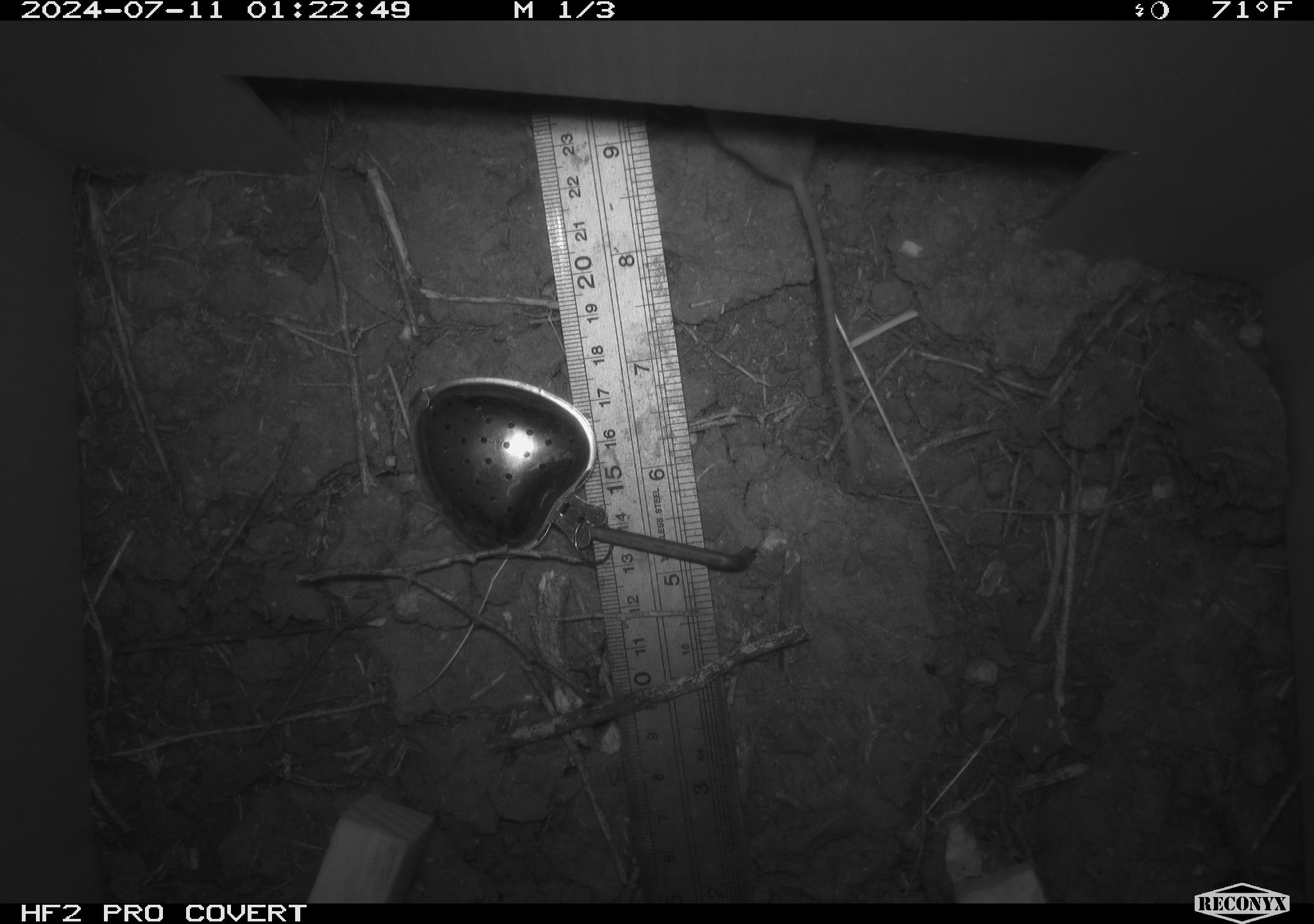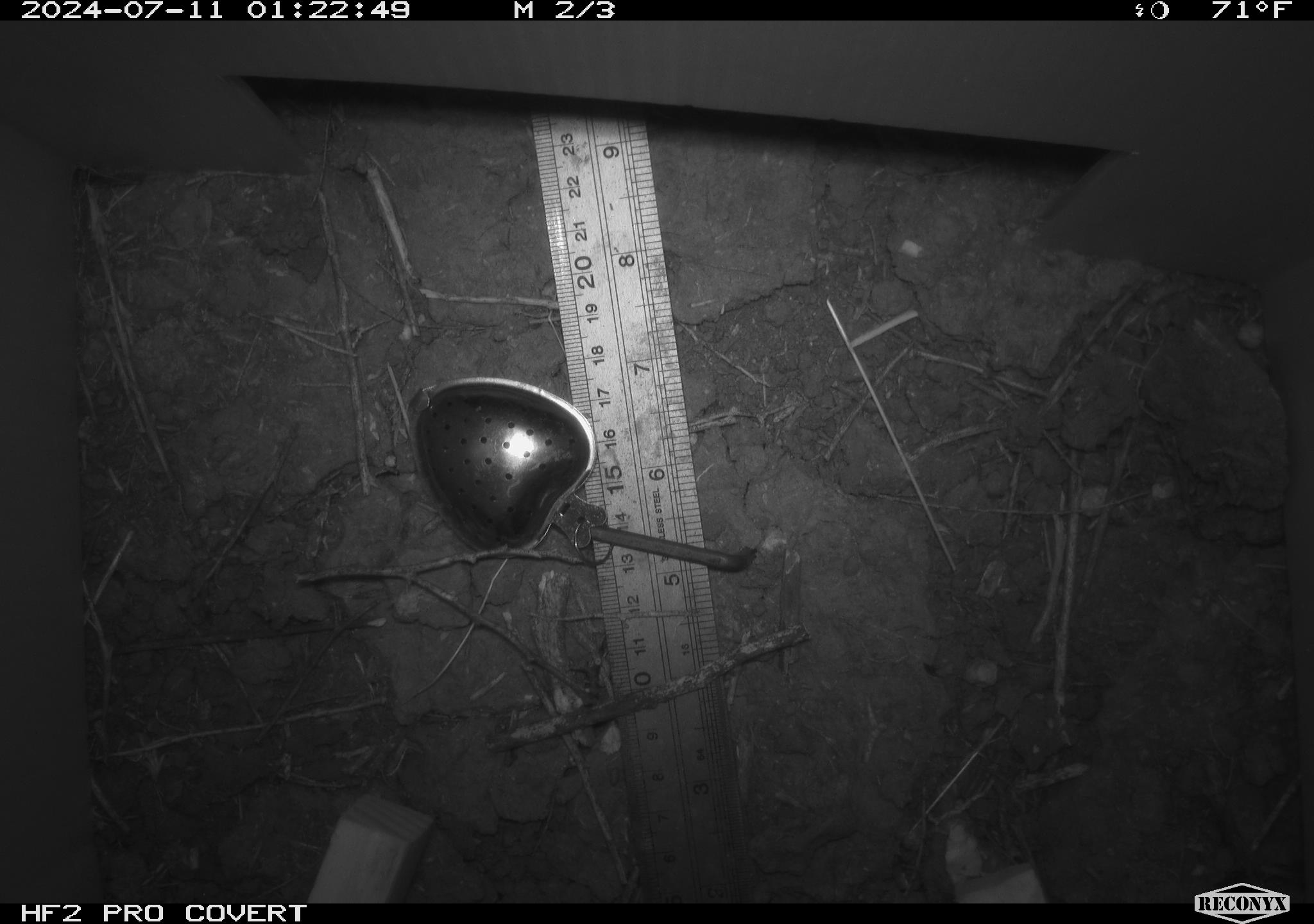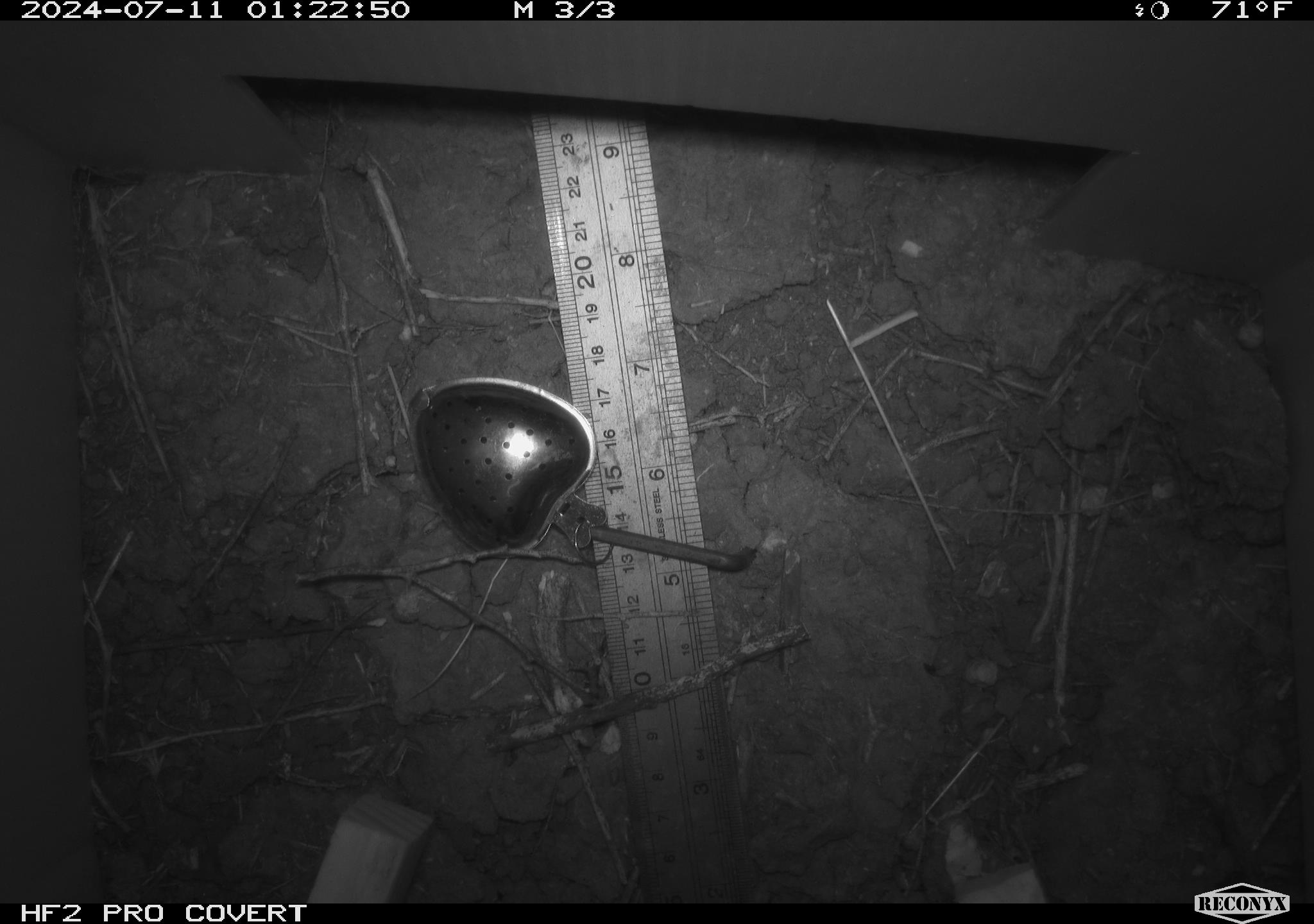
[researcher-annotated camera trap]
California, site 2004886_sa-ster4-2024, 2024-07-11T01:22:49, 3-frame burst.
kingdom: Animalia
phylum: Chordata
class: Mammalia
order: Rodentia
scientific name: Rodentia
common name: mouse species